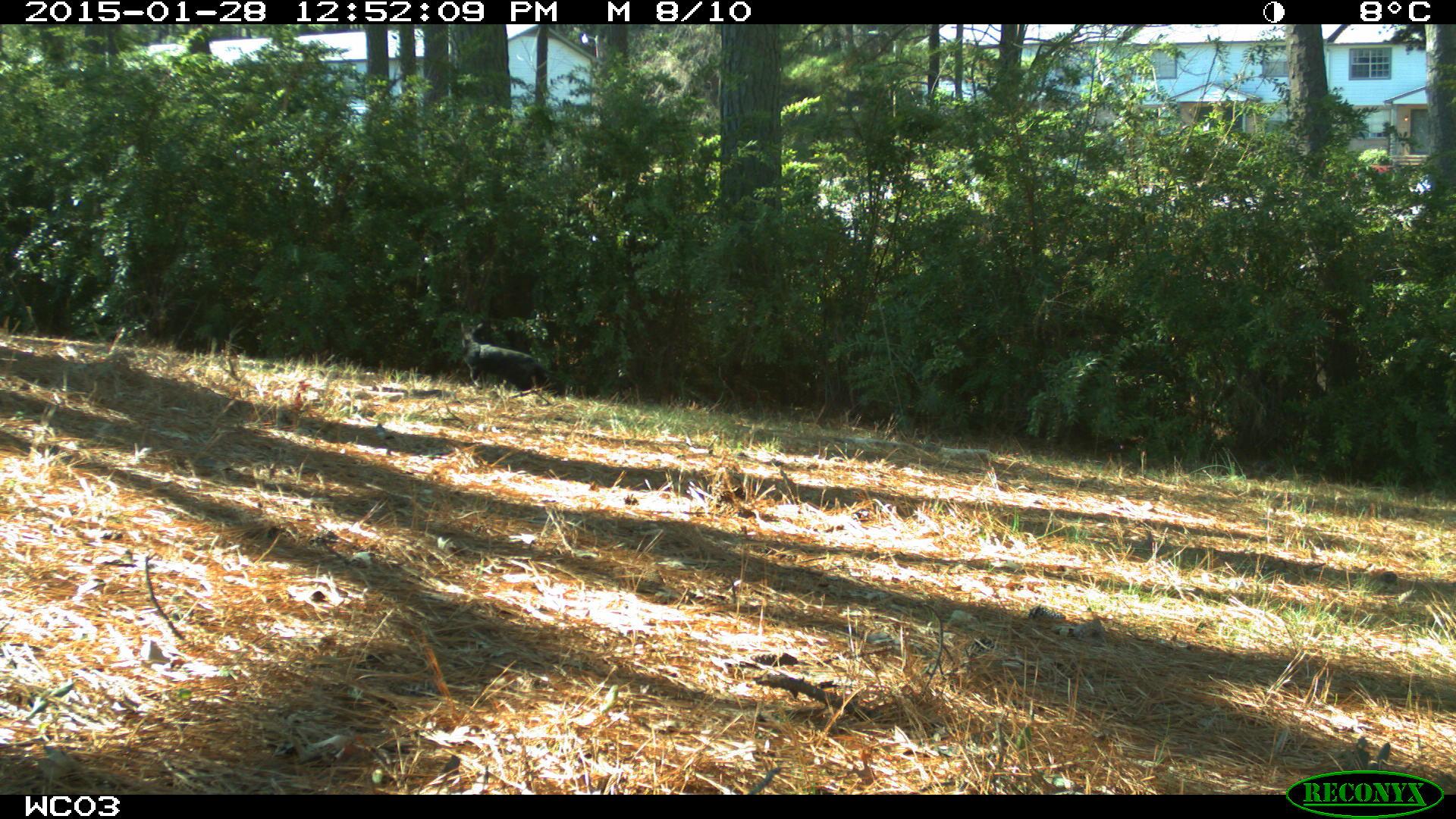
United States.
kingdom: Animalia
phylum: Chordata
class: Mammalia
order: Carnivora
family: Felidae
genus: Felis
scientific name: Felis catus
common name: domestic cat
Domestic Cat (Felis catus).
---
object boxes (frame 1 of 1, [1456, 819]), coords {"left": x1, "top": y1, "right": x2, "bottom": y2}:
Domestic Cat: {"left": 442, "top": 311, "right": 548, "bottom": 401}